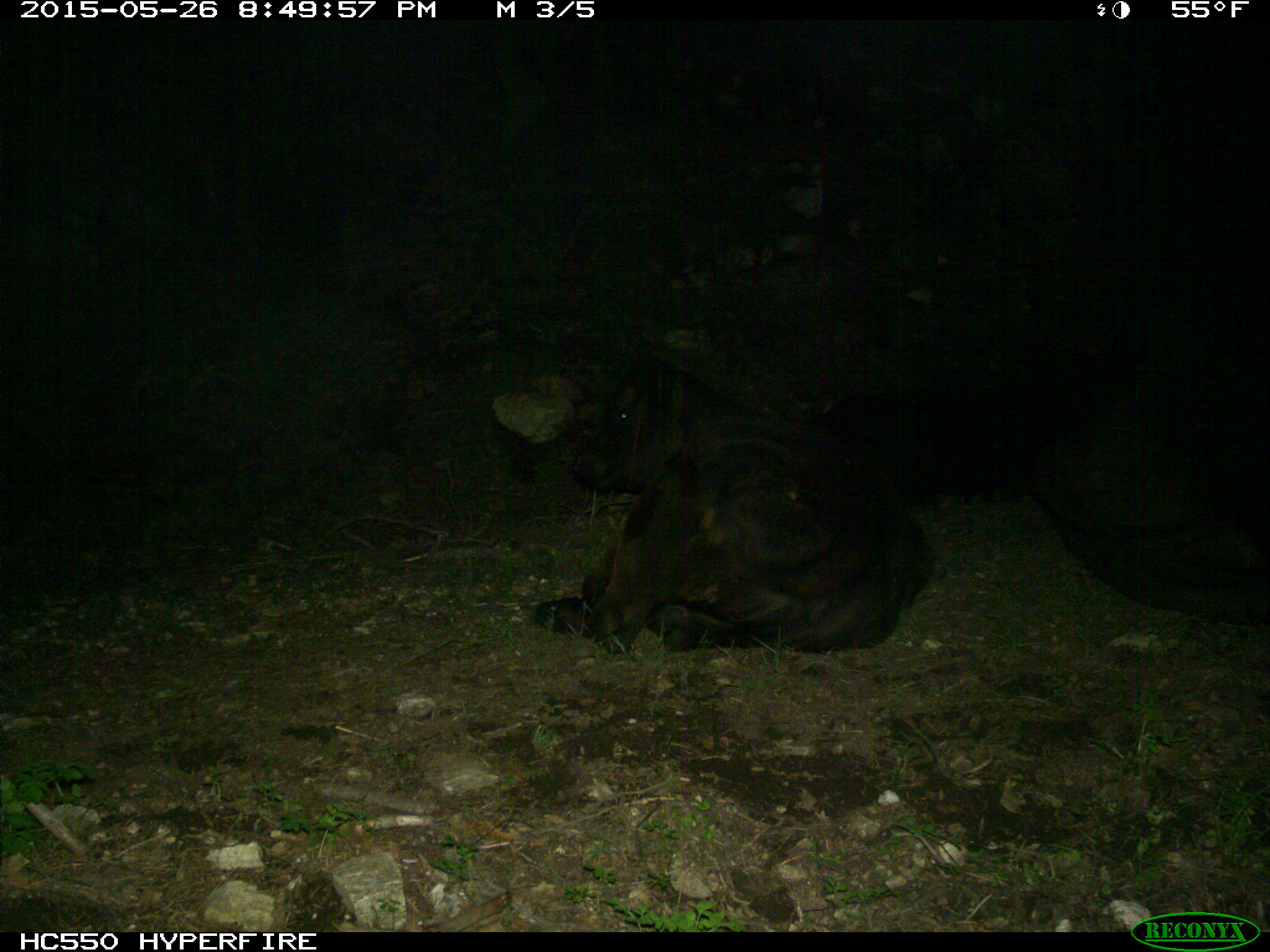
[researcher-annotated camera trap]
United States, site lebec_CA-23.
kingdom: Animalia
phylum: Chordata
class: Mammalia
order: Artiodactyla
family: Bovidae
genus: Bos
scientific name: Bos taurus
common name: domestic cow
Bos taurus (domestic cow).